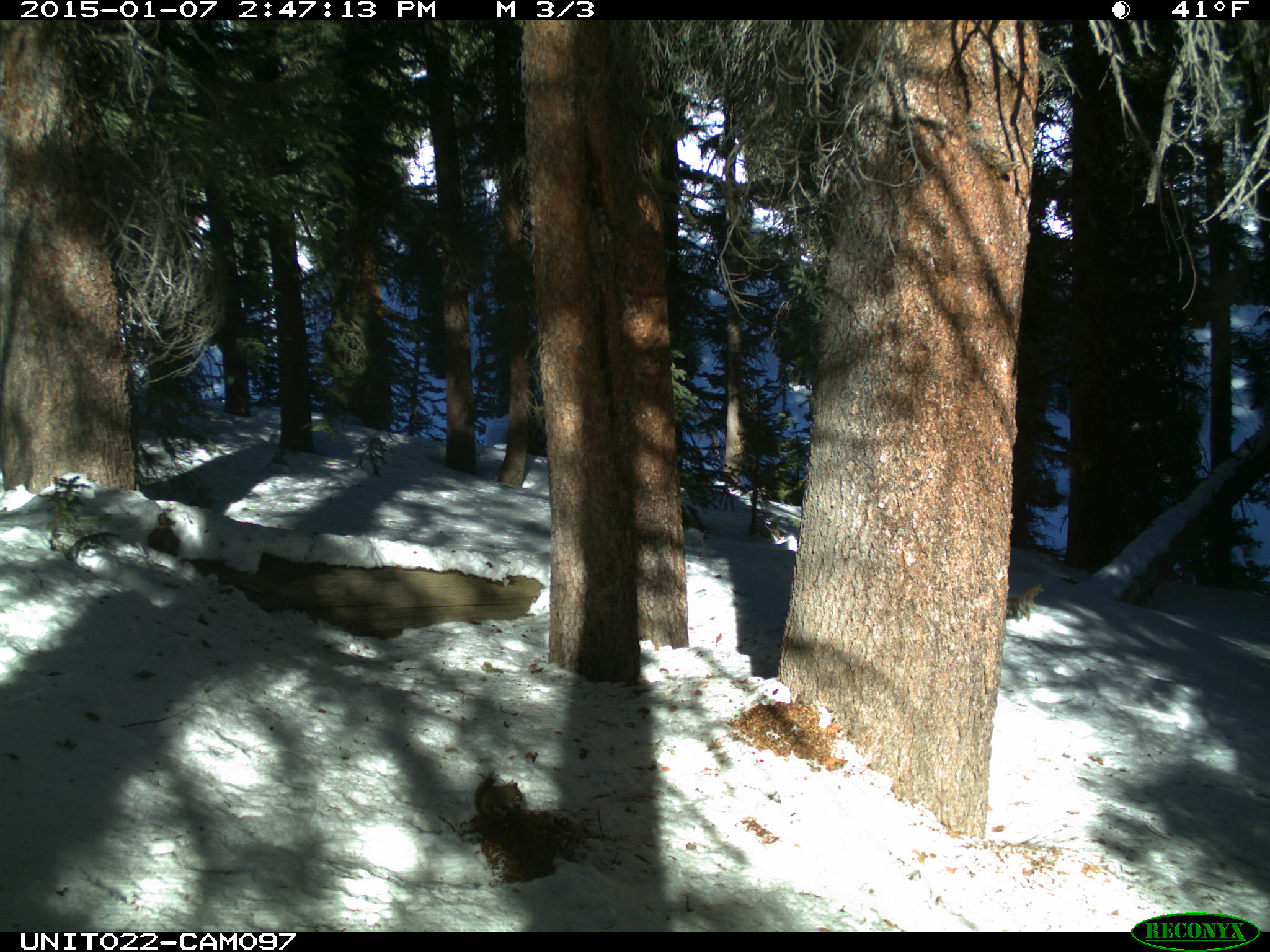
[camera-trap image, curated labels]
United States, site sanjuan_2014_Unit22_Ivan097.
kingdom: Animalia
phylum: Chordata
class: Mammalia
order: Rodentia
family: Sciuridae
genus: Tamiasciurus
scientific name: Tamiasciurus hudsonicus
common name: american red squirrel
Tamiasciurus hudsonicus (american red squirrel).